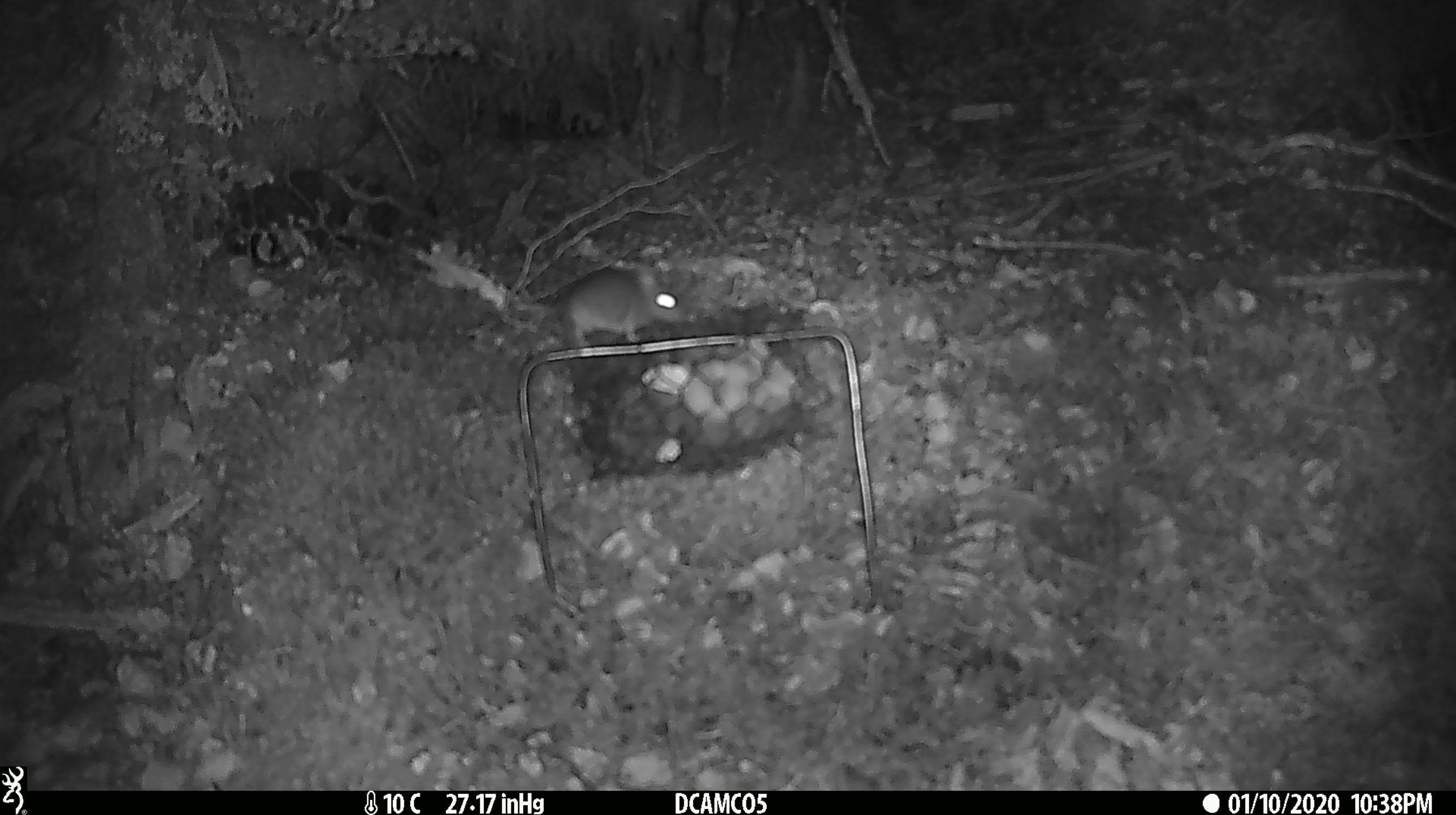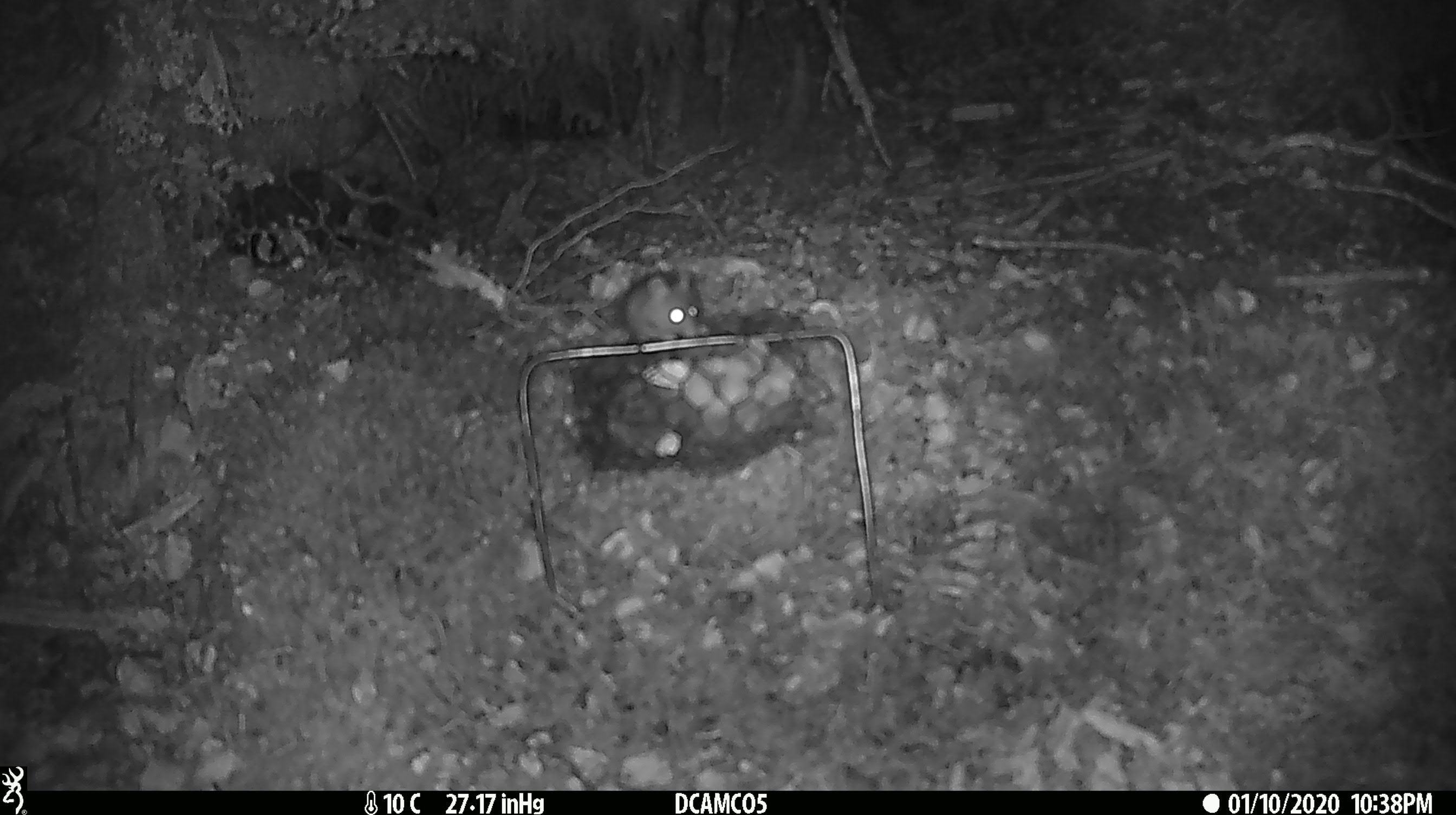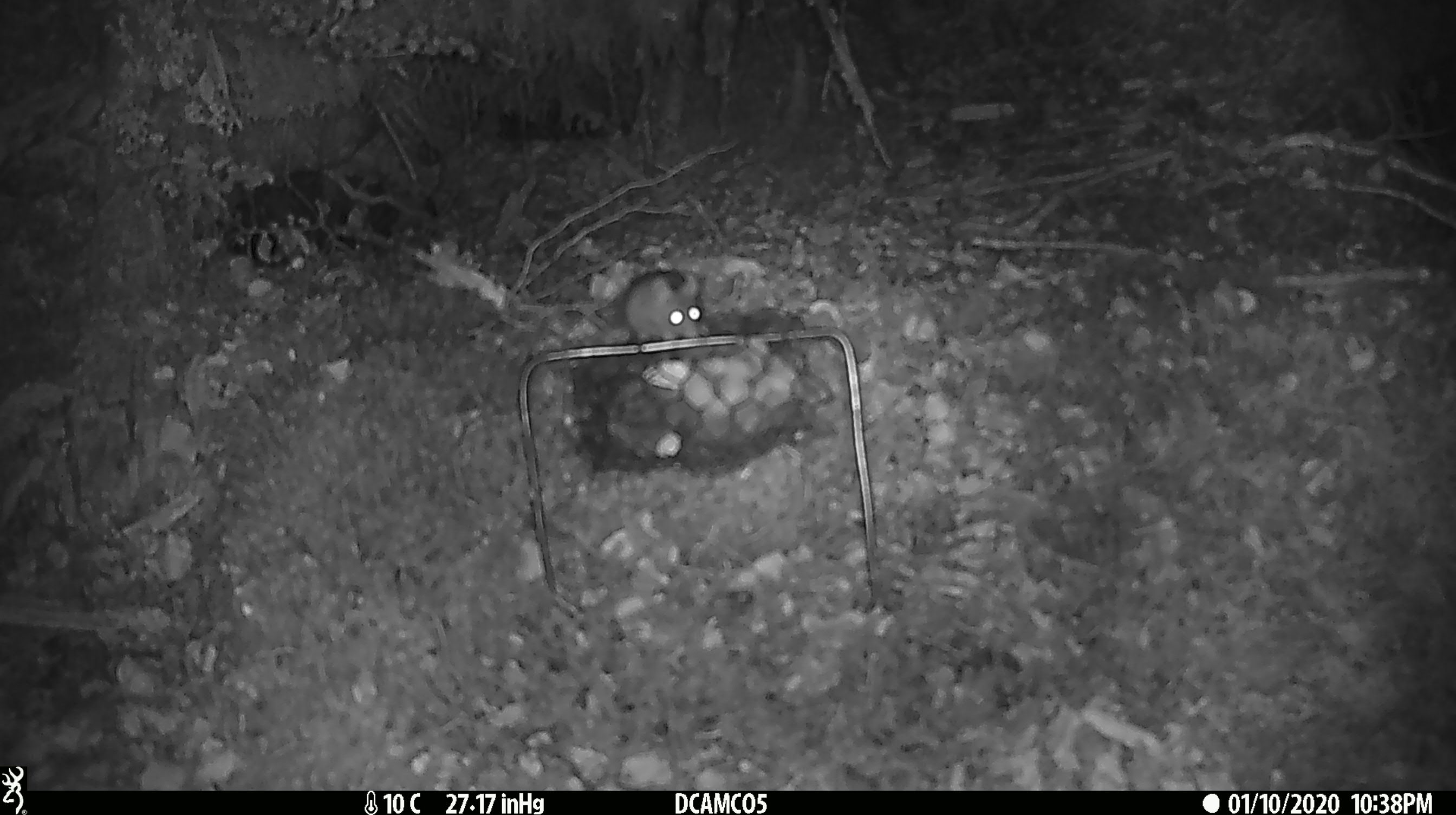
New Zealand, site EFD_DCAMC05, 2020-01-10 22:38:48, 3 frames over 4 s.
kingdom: Animalia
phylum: Chordata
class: Mammalia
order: Rodentia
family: Muridae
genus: Mus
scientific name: Mus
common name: mouse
Mouse (Mus).